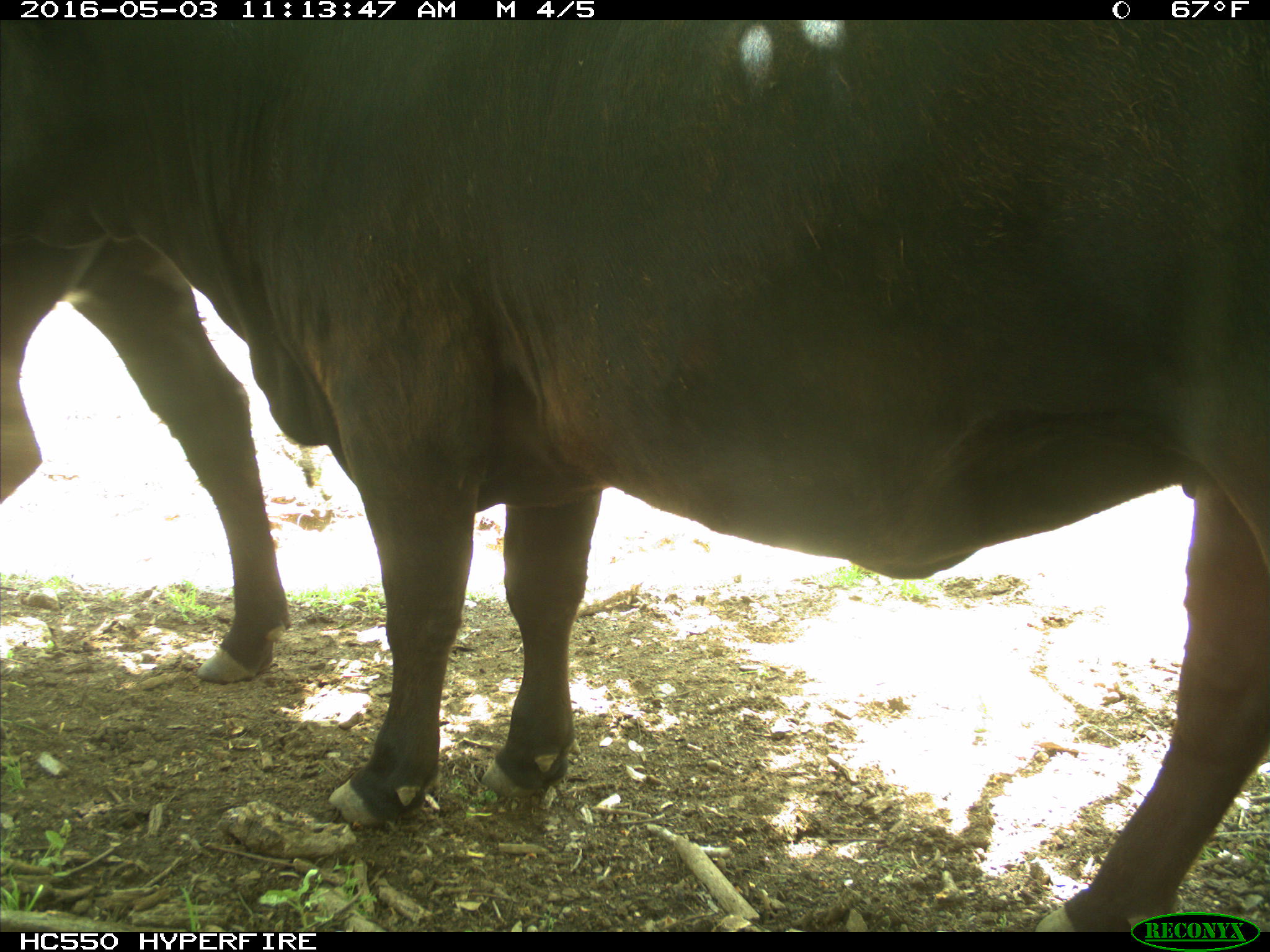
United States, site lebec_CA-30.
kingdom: Animalia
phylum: Chordata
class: Mammalia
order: Artiodactyla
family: Bovidae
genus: Bos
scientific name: Bos taurus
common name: domestic cow